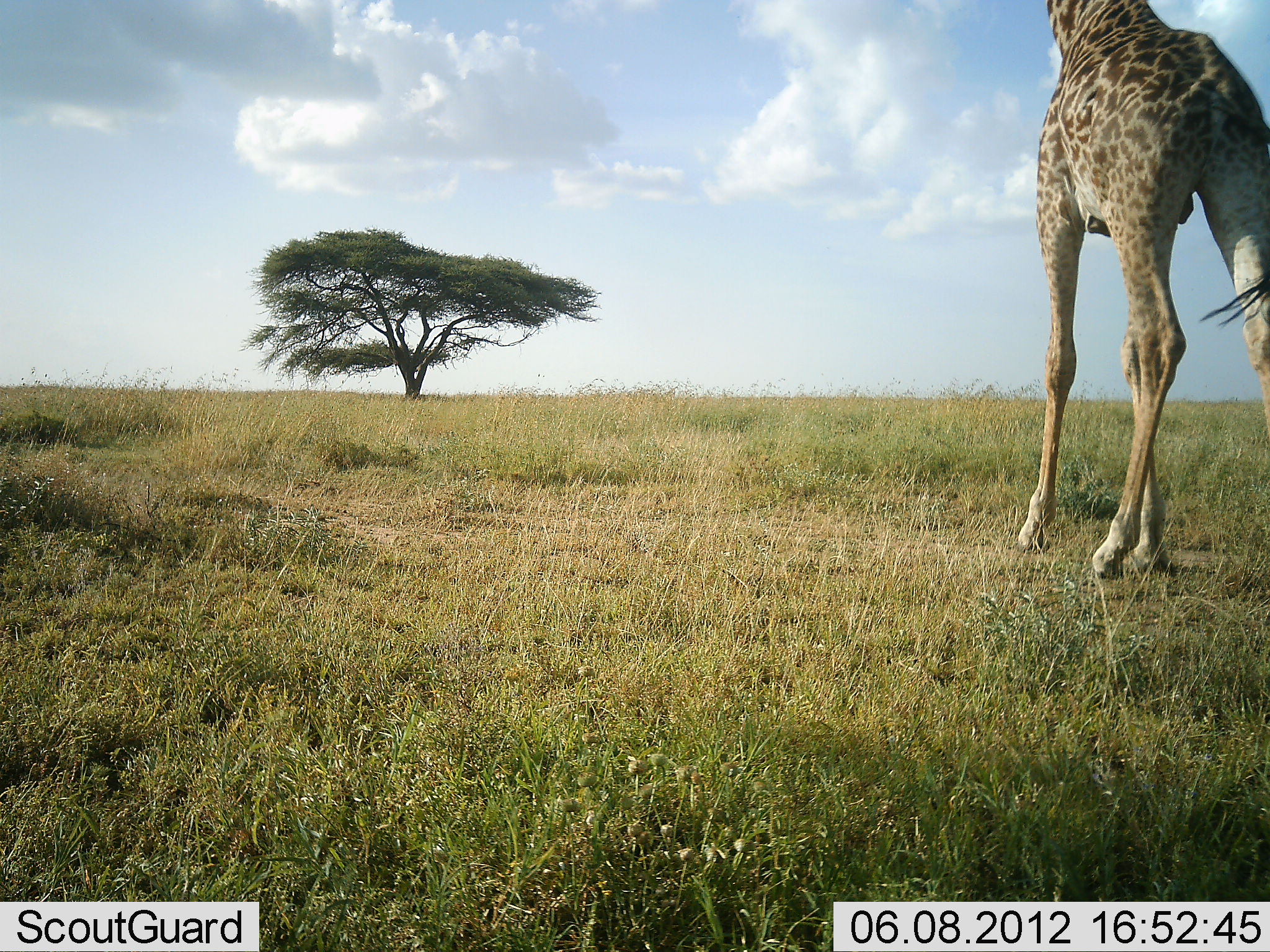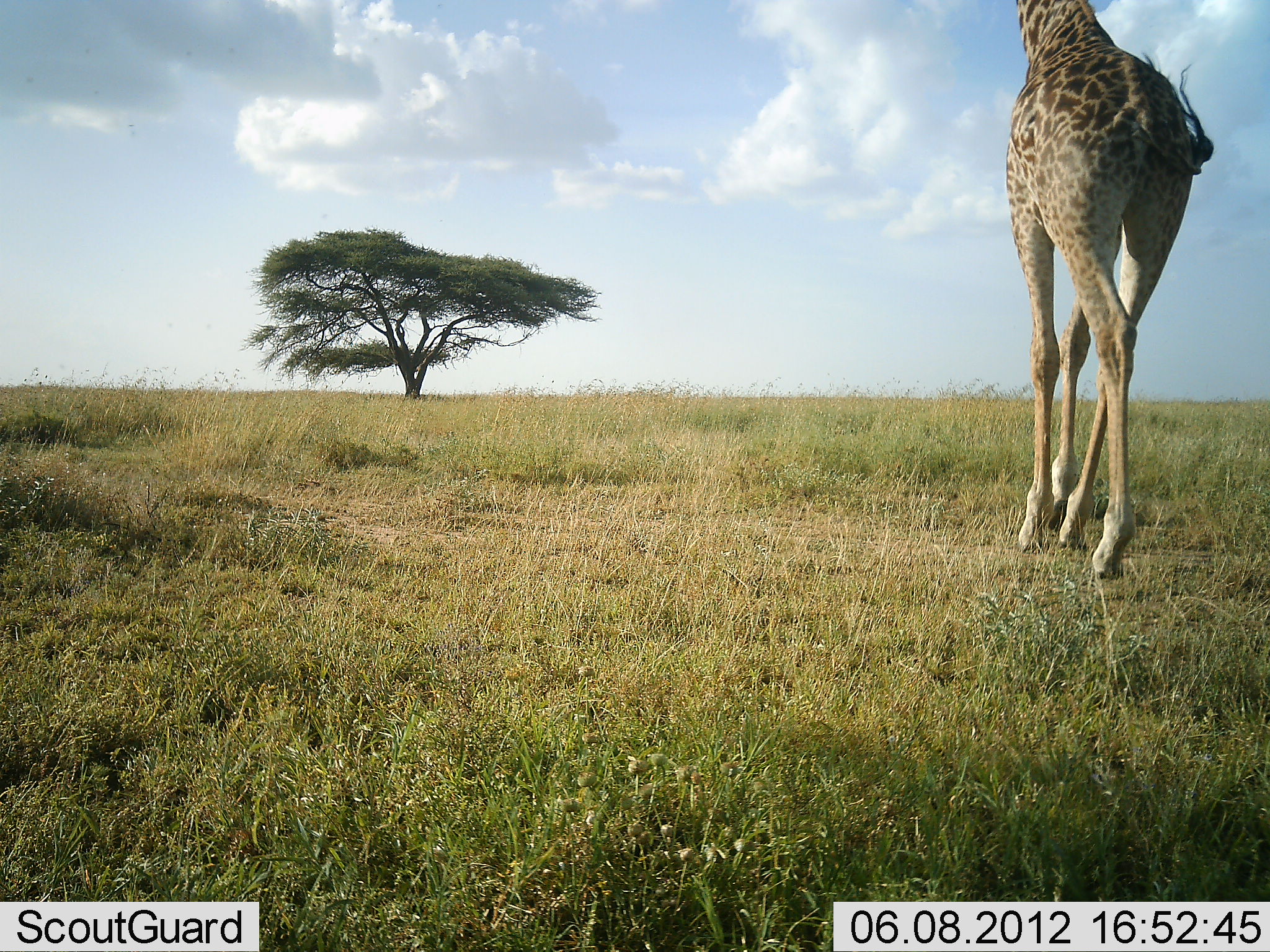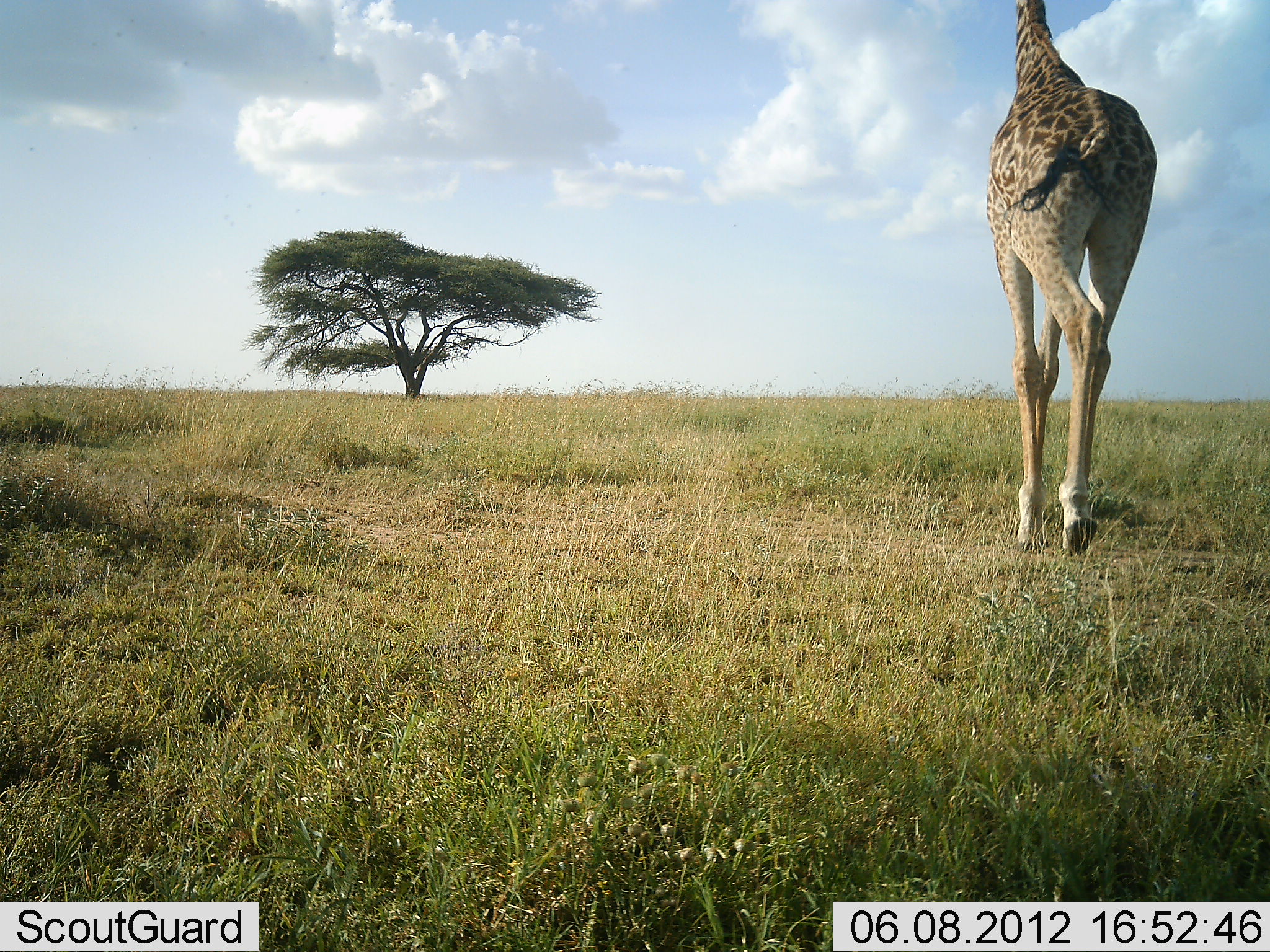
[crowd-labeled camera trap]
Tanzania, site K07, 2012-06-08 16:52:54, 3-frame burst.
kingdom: Animalia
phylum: Chordata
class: Mammalia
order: Artiodactyla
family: Giraffidae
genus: Giraffa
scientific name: Giraffa camelopardalis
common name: giraffe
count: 1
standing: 10%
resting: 0%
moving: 100%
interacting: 0%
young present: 0%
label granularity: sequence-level